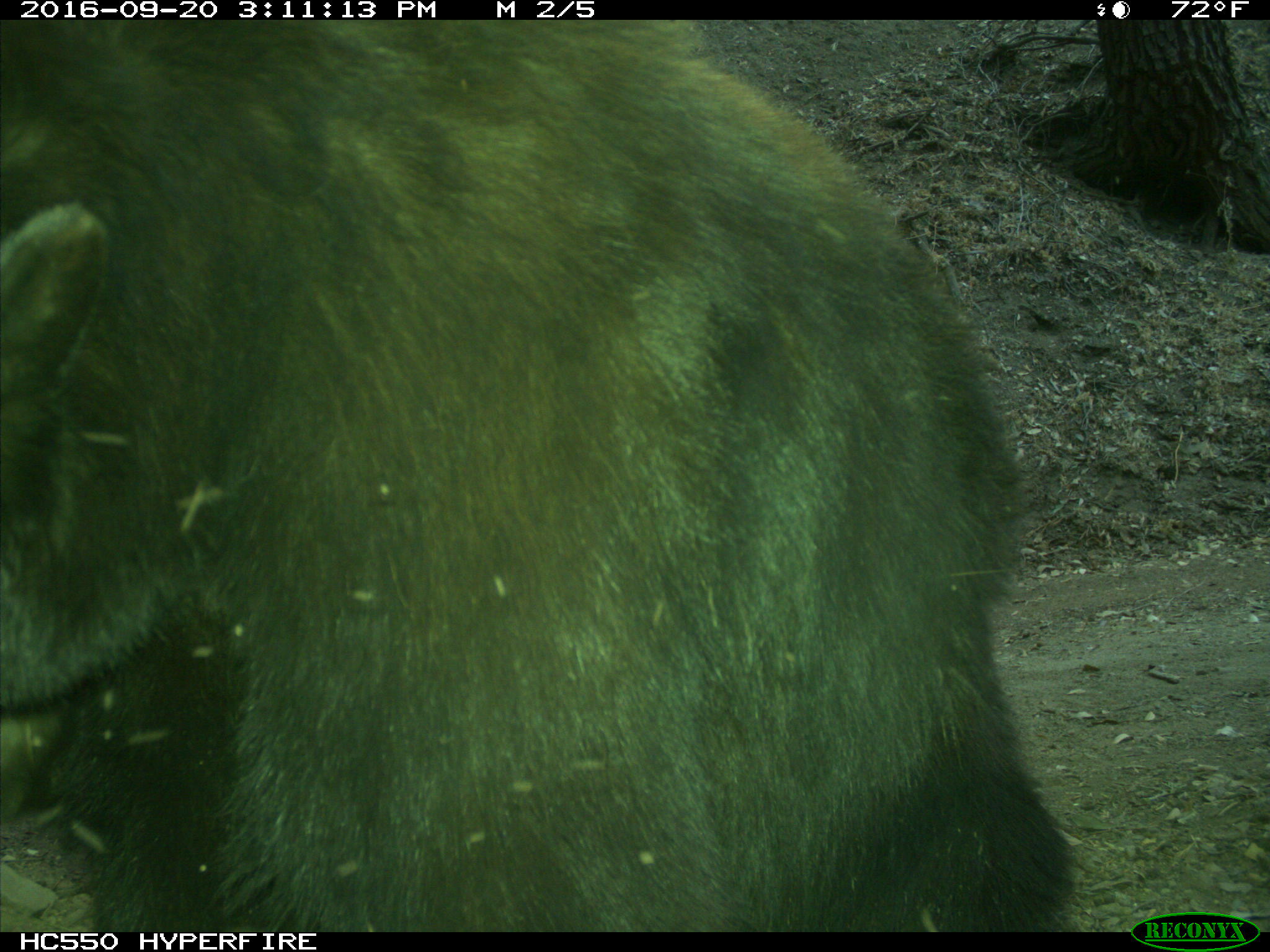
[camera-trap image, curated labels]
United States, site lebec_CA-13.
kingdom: Animalia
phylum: Chordata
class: Mammalia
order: Carnivora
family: Ursidae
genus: Ursus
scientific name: Ursus americanus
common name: american black bear